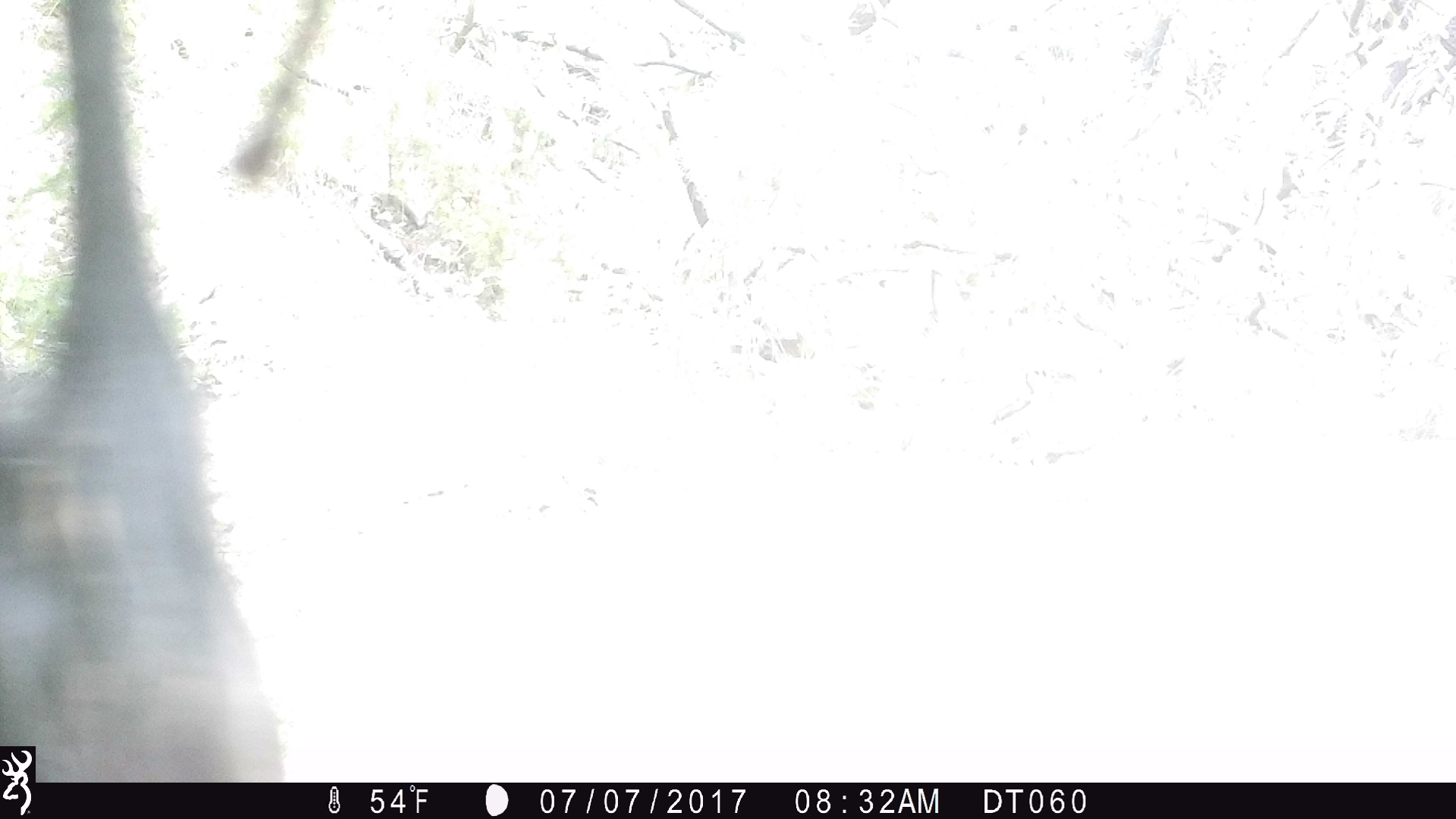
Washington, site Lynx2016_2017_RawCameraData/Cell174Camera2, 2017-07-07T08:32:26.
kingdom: Animalia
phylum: Chordata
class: Mammalia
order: Artiodactyla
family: Bovidae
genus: Bos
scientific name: Bos taurus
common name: domestic cattle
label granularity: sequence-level